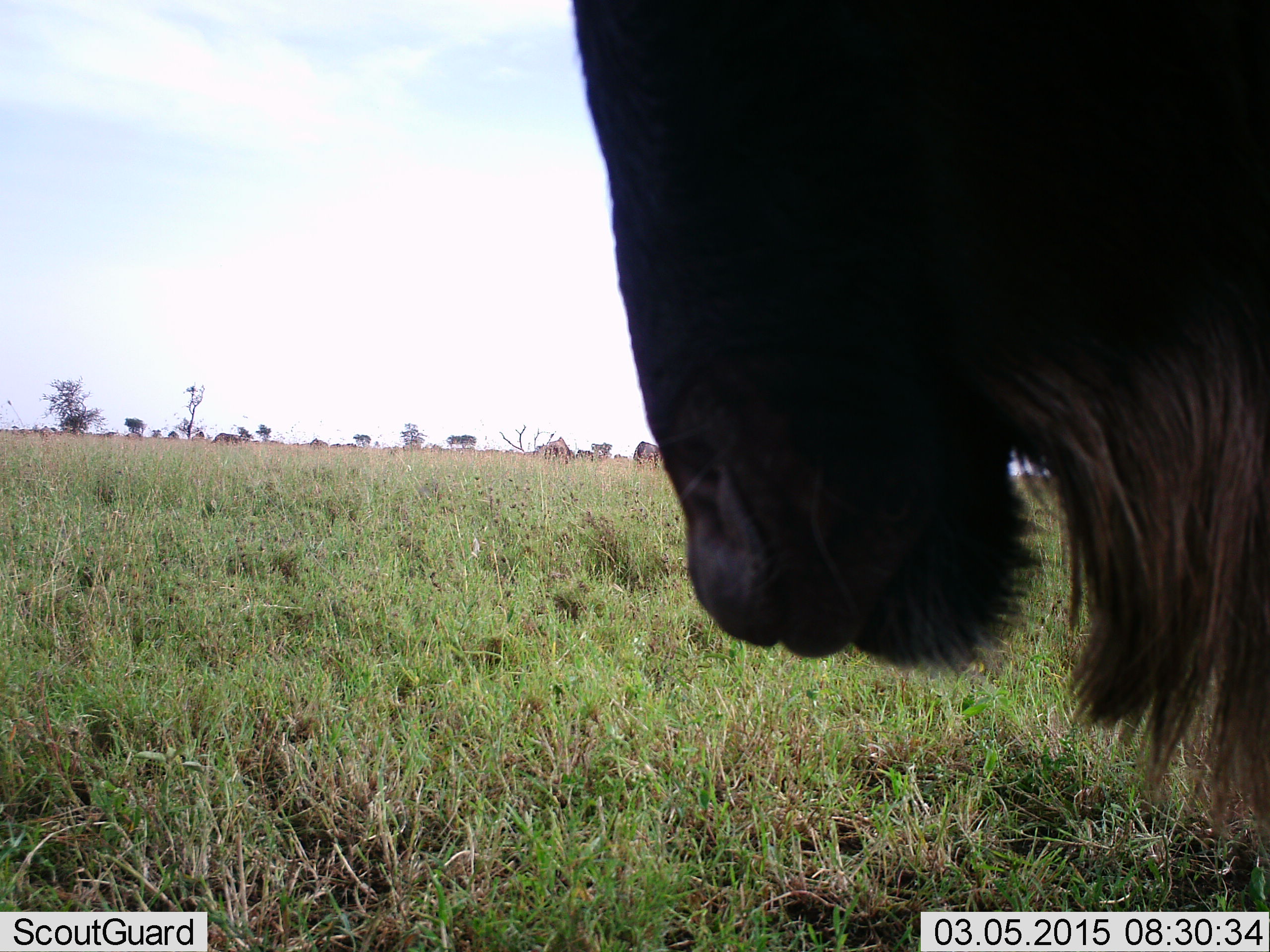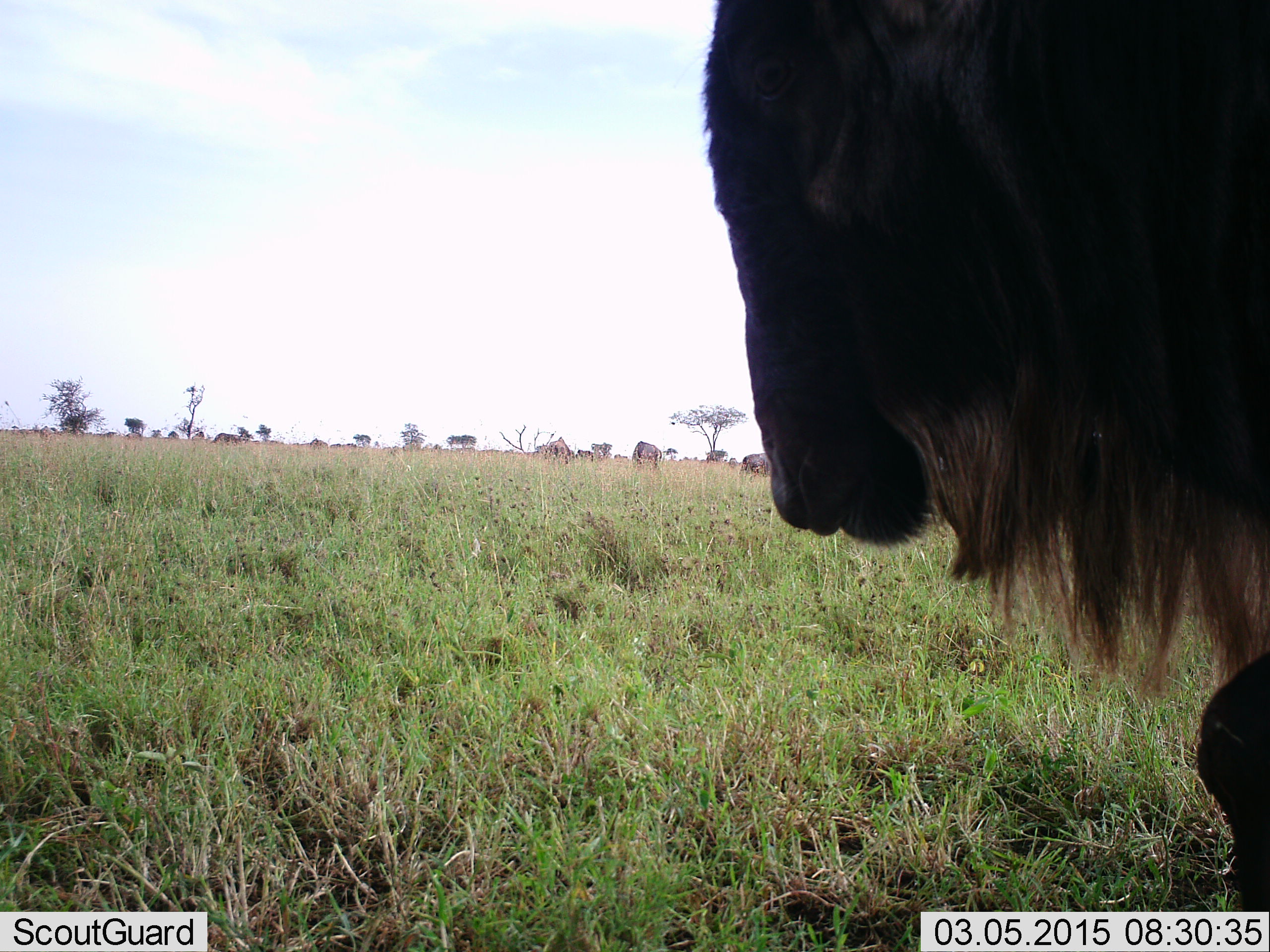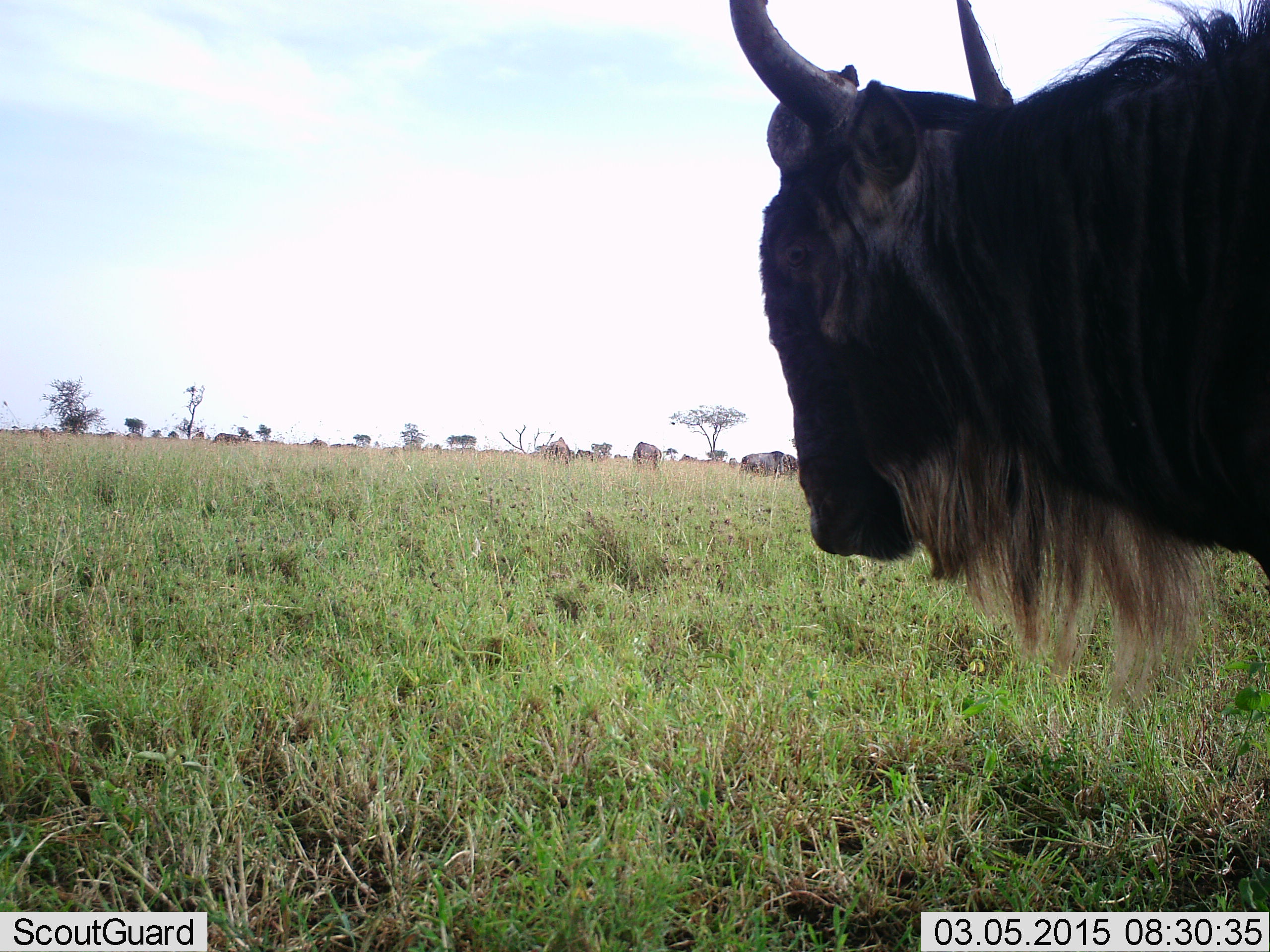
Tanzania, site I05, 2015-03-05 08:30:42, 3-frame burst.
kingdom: Animalia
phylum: Chordata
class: Mammalia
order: Artiodactyla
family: Bovidae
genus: Connochaetes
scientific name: Connochaetes taurinus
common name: blue wildebeest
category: wildebeest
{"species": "wildebeest (blue wildebeest) (Connochaetes taurinus)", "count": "1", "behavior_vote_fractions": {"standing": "80%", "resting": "10%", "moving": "50%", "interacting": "0%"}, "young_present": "0%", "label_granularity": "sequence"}